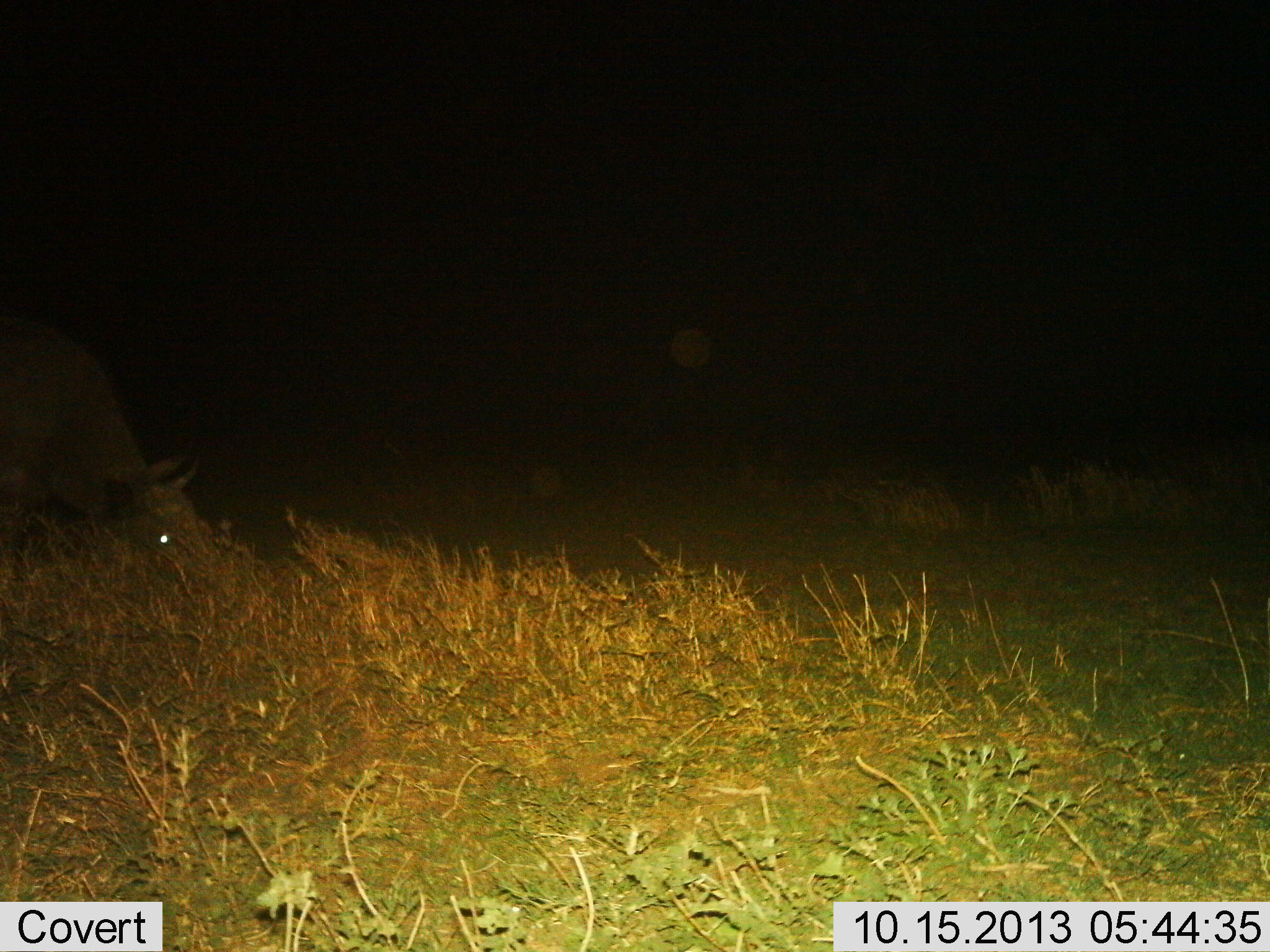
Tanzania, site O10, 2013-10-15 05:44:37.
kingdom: Animalia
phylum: Chordata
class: Mammalia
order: Artiodactyla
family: Bovidae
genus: Syncerus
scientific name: Syncerus caffer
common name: cape buffalo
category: buffalo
Buffalo (cape buffalo) (Syncerus caffer), count 1. Behavior (volunteer vote fractions): standing 38%, resting 0%, moving 12%, interacting 0%. Young present (vote fraction): 0%. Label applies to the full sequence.